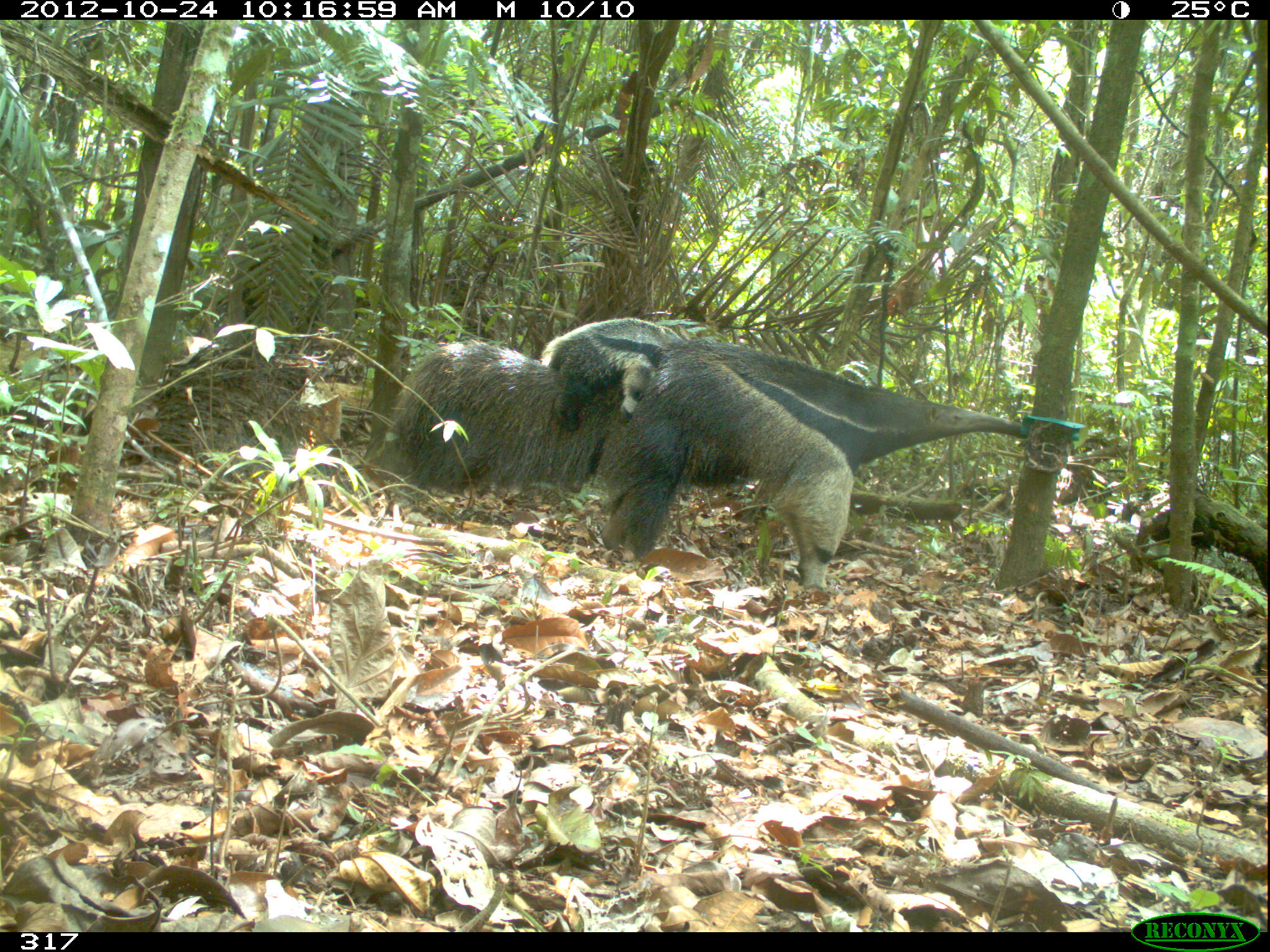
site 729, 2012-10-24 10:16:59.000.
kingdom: Animalia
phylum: Chordata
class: Mammalia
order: Pilosa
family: Myrmecophagidae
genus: Myrmecophaga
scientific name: Myrmecophaga tridactyla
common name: giant anteater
Myrmecophaga tridactyla (giant anteater).